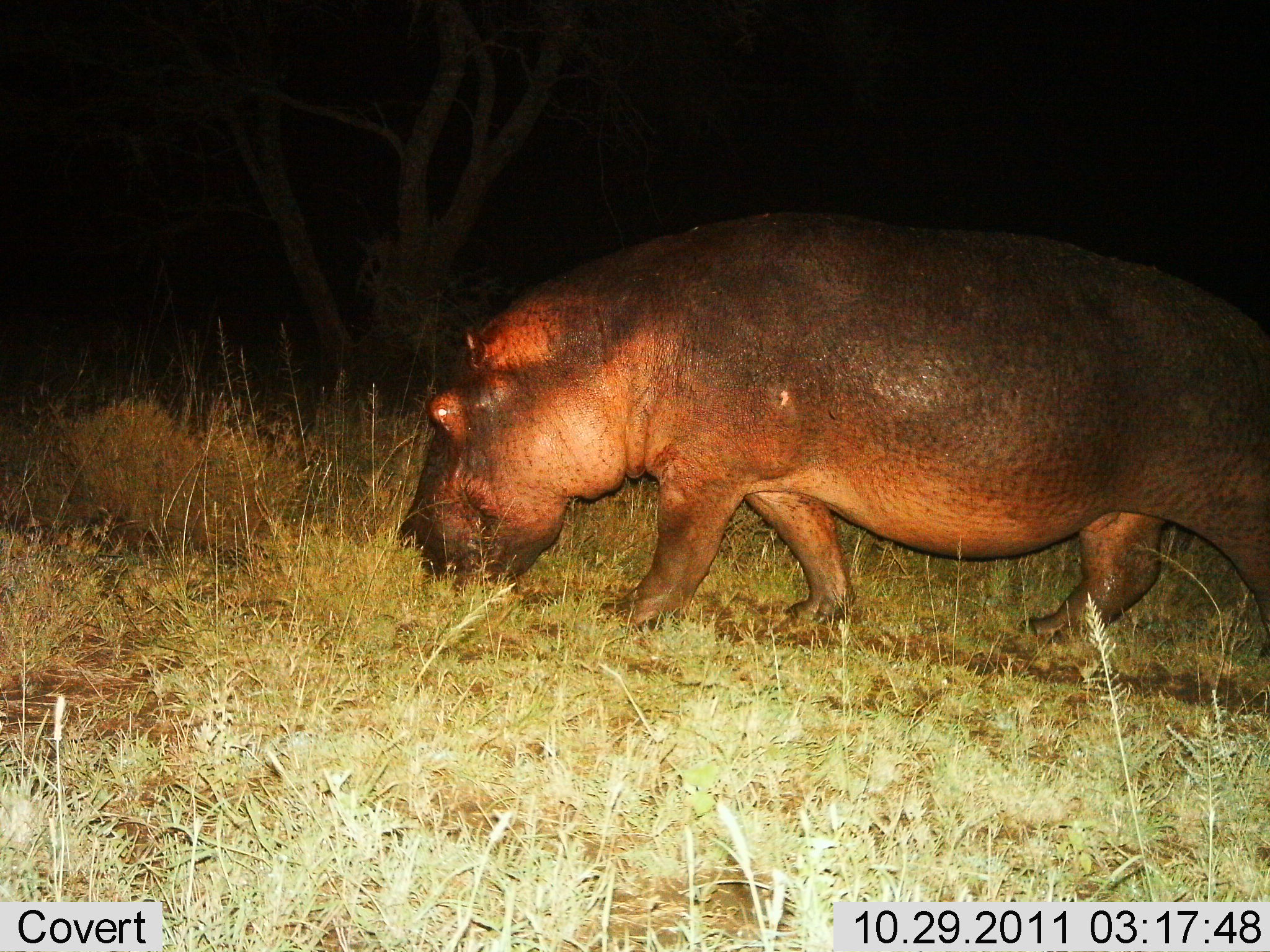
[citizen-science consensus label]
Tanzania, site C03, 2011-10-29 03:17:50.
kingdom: Animalia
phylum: Chordata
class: Mammalia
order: Artiodactyla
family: Hippopotamidae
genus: Hippopotamus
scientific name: Hippopotamus amphibius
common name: hippopotamus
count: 1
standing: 7%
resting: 0%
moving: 64%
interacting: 0%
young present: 0%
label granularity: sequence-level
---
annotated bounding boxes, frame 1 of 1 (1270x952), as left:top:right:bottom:
animal: 398:206:1270:681